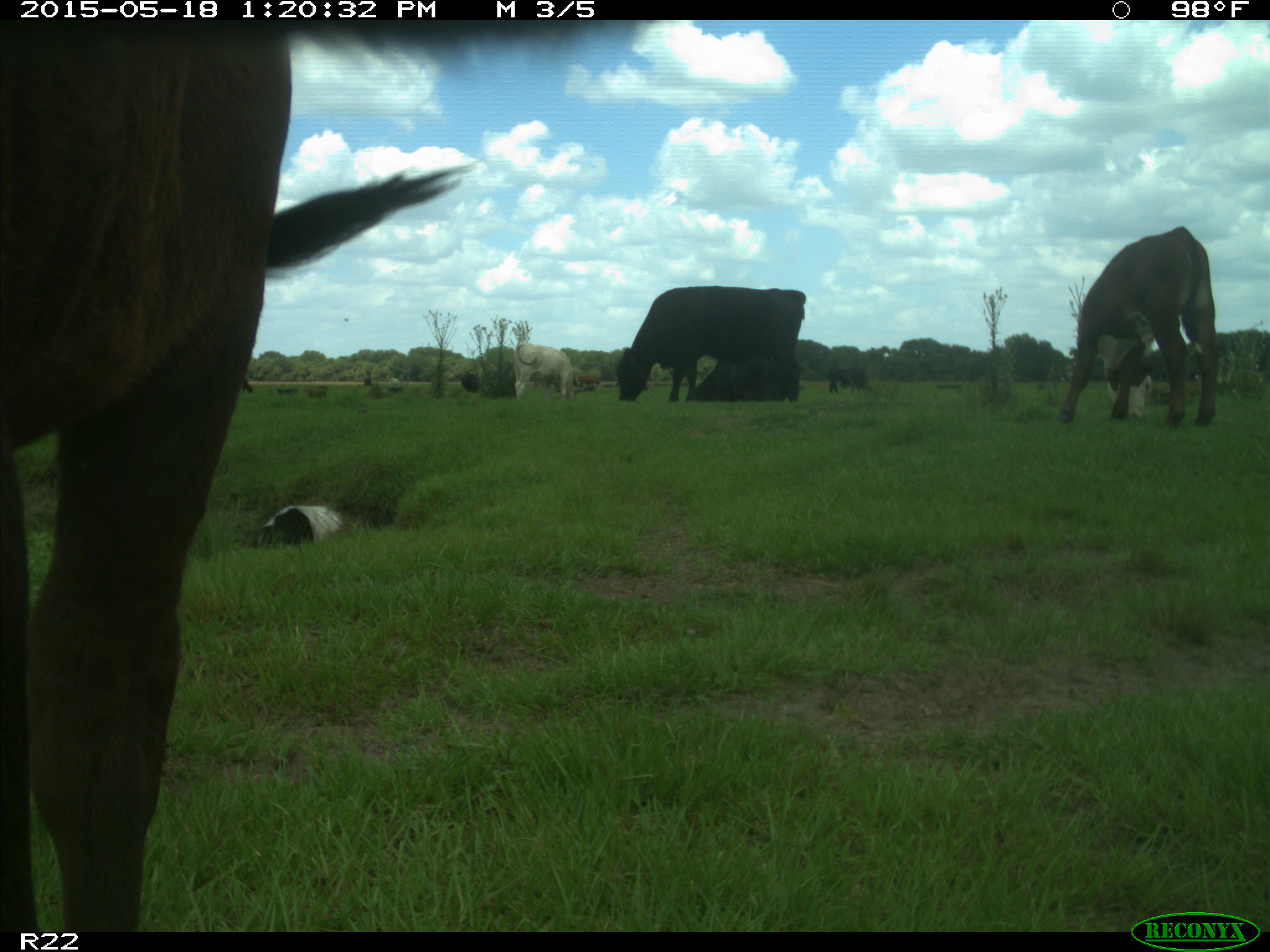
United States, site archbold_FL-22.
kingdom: Animalia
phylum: Chordata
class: Mammalia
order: Artiodactyla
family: Bovidae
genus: Bos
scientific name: Bos taurus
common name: domestic cow